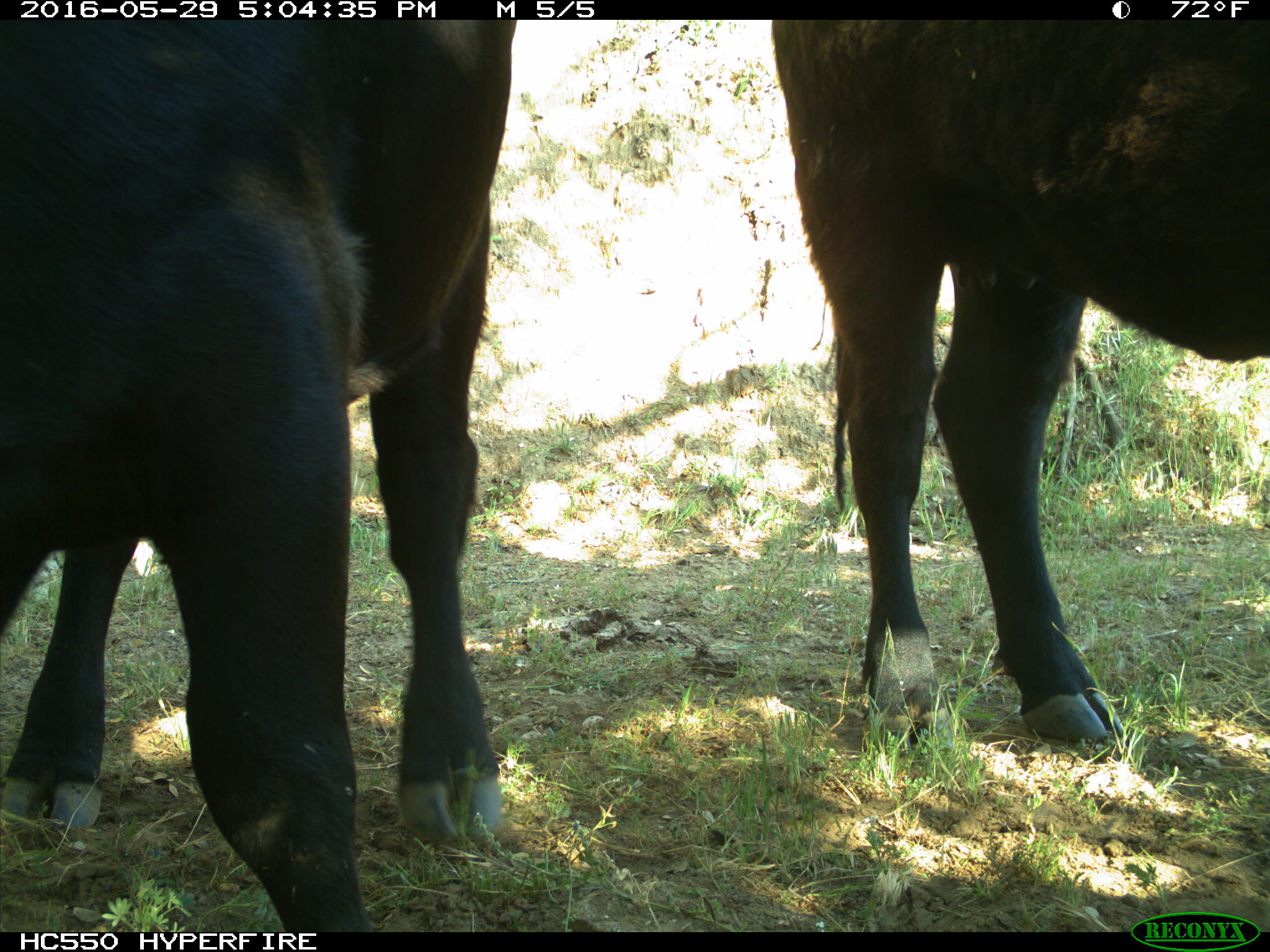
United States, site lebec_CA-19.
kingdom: Animalia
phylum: Chordata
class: Mammalia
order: Artiodactyla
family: Bovidae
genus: Bos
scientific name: Bos taurus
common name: domestic cow